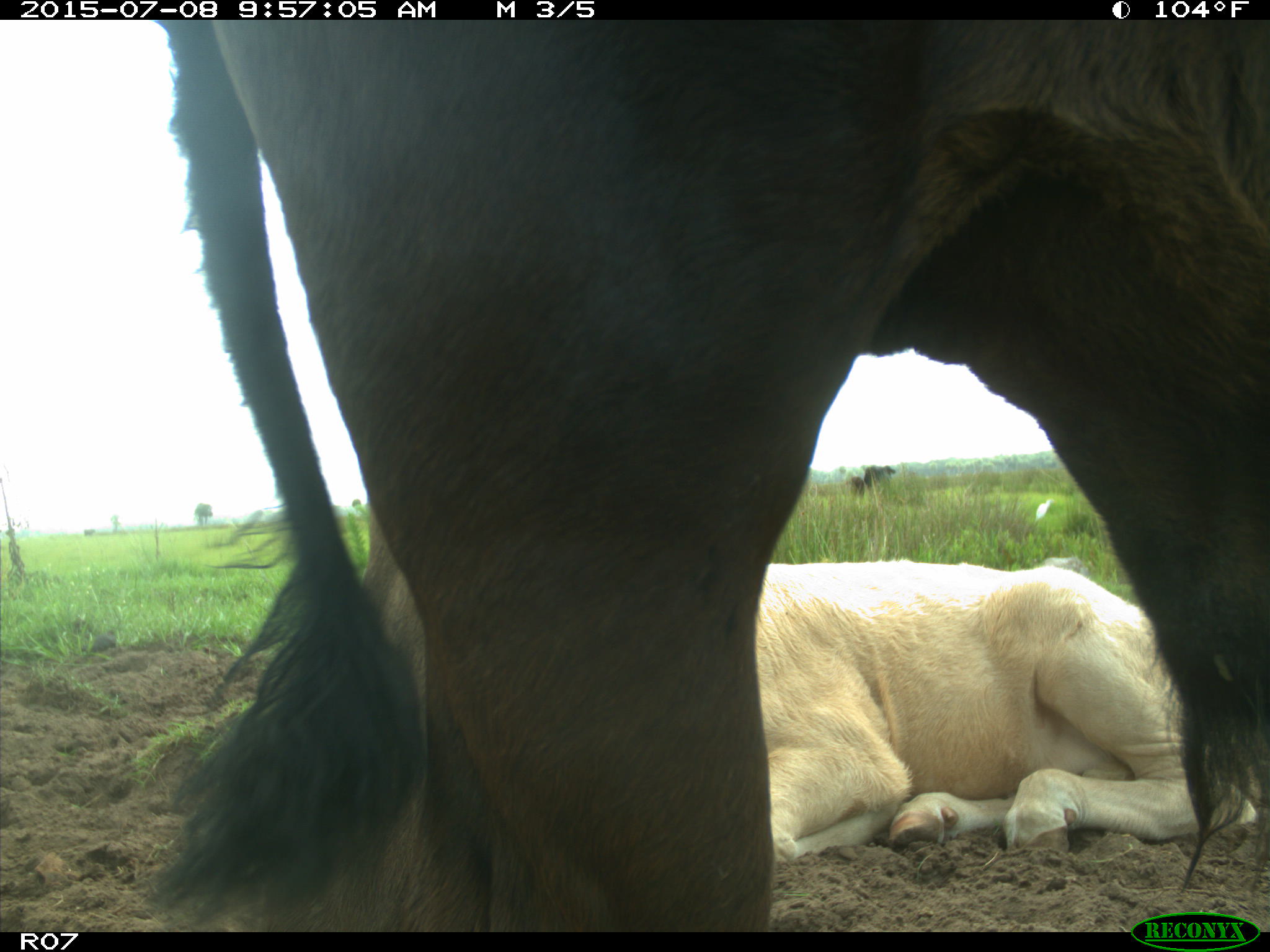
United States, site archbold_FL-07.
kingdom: Animalia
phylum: Chordata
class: Mammalia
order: Artiodactyla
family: Bovidae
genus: Bos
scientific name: Bos taurus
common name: domestic cow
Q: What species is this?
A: Bos taurus (domestic cow).